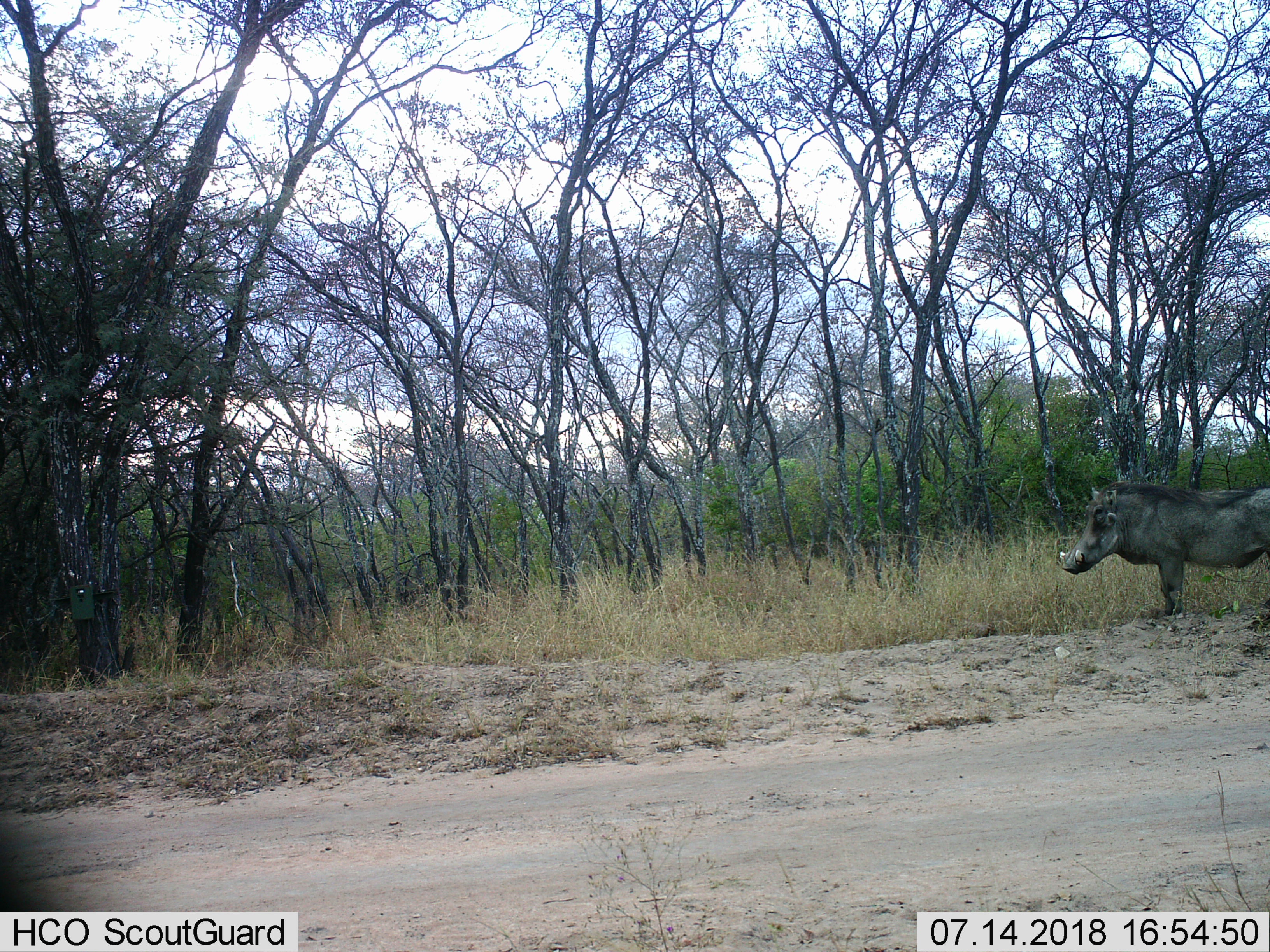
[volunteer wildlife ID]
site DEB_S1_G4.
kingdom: Animalia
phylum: Chordata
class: Mammalia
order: Artiodactyla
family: Suidae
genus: Phacochoerus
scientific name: Phacochoerus africanus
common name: warthog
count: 1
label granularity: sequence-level